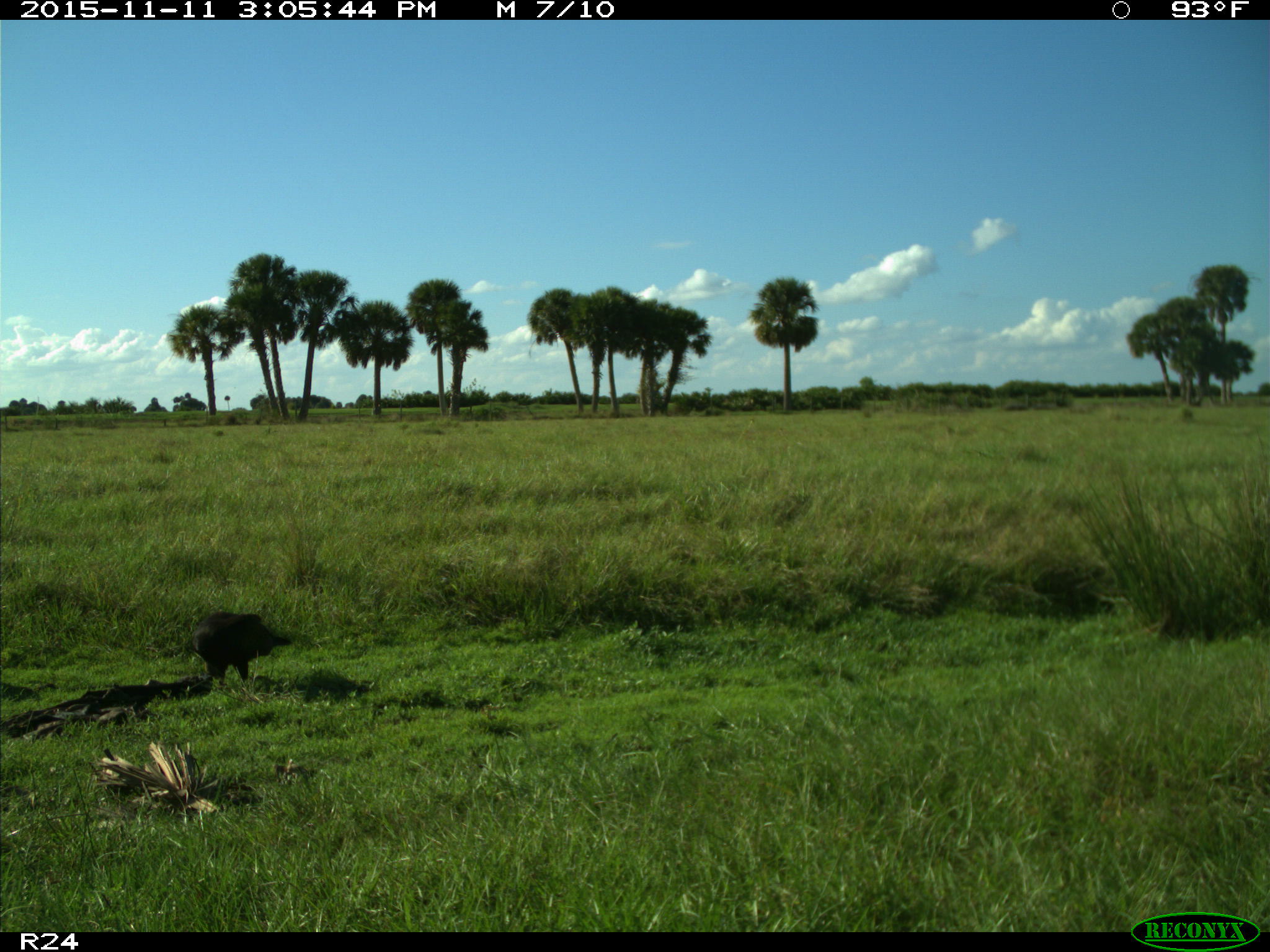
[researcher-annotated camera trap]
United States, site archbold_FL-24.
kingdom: Animalia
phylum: Chordata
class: Aves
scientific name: Aves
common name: birds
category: unidentified bird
Unidentified bird (birds) (Aves).